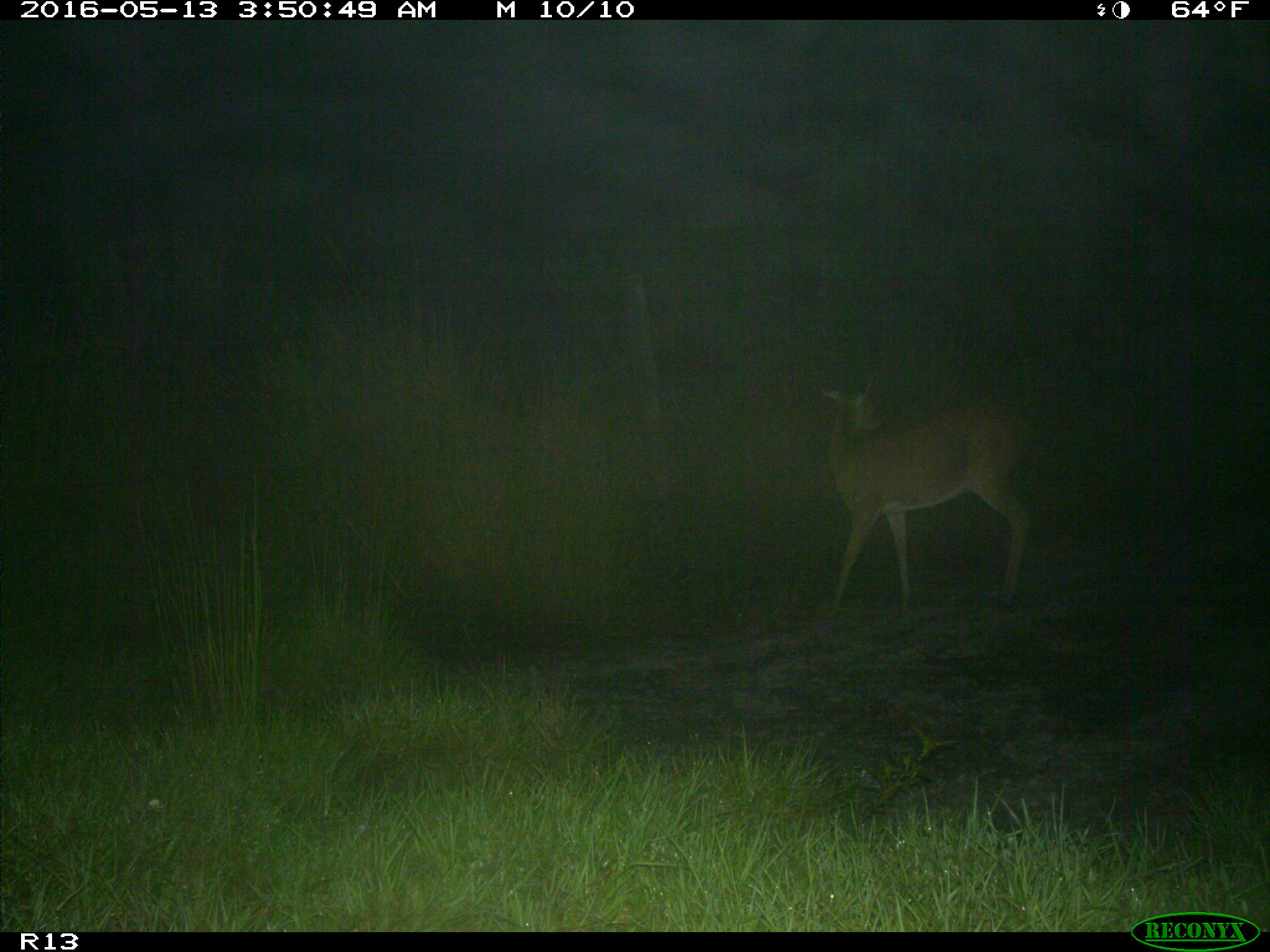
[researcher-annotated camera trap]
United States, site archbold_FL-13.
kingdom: Animalia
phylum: Chordata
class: Mammalia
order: Artiodactyla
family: Cervidae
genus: Odocoileus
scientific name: Odocoileus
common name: deer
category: unidentified deer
Unidentified deer (deer) (Odocoileus).